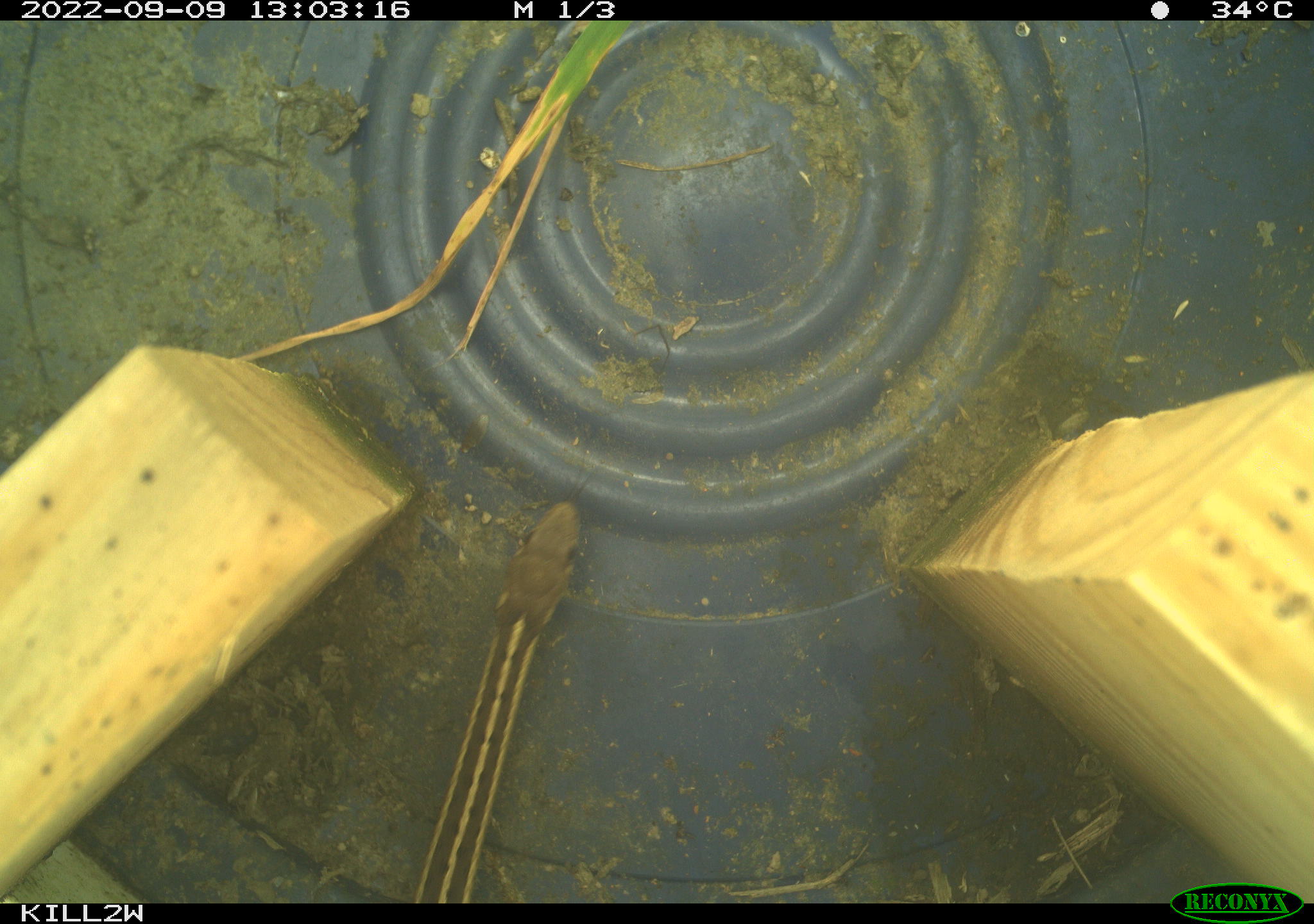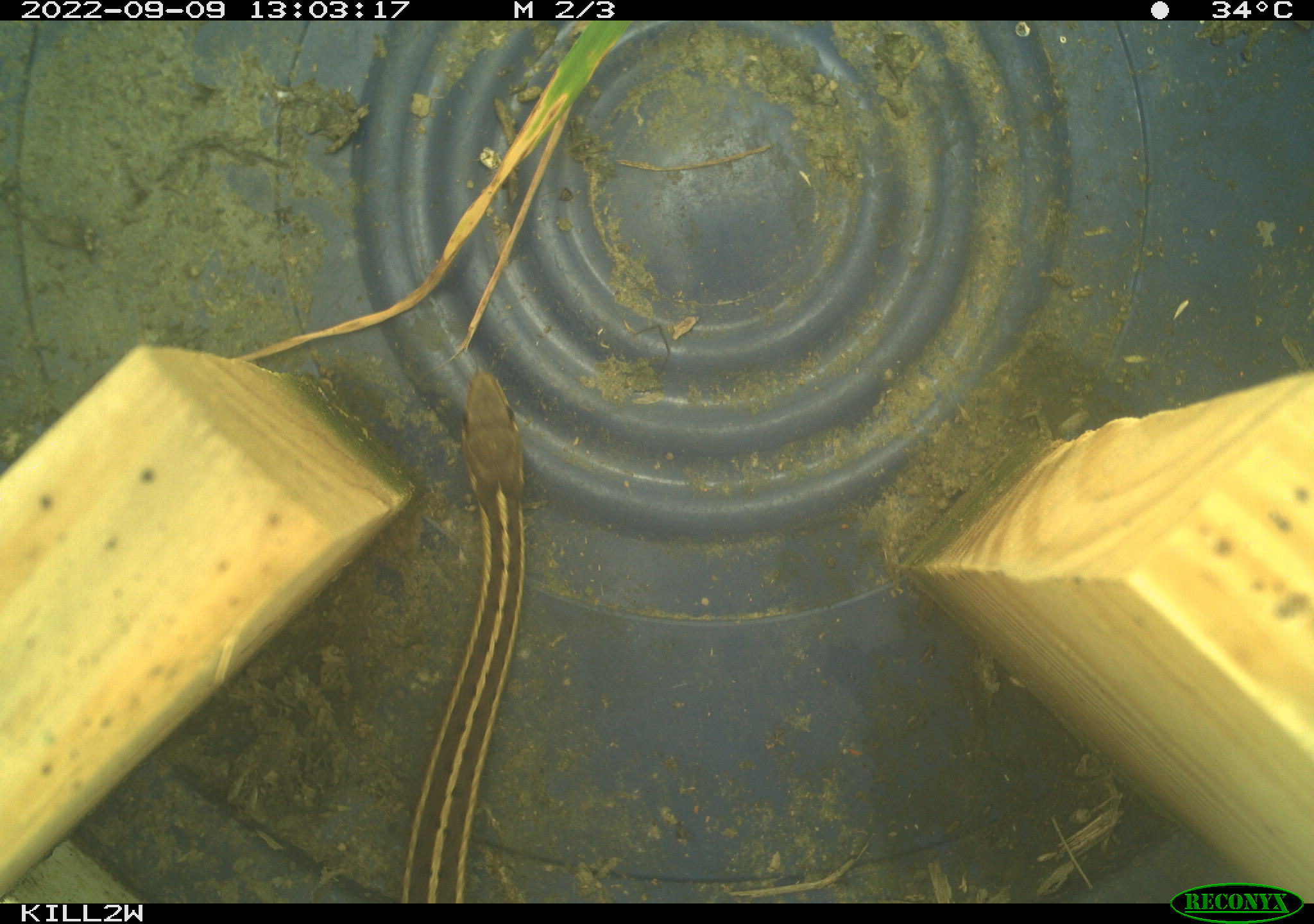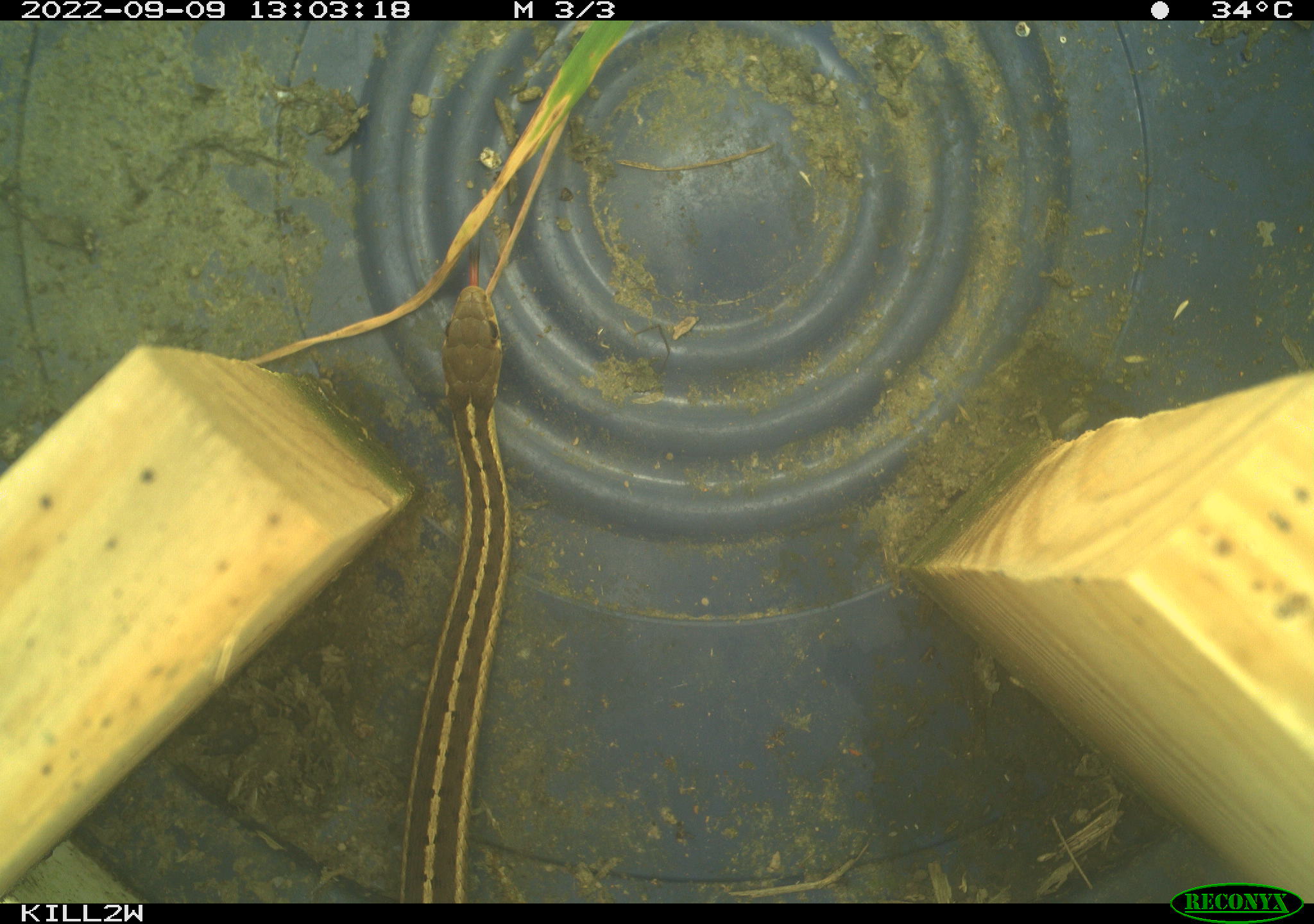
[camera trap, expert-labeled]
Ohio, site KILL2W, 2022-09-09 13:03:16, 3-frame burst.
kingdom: Animalia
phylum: Chordata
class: Reptilia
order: Squamata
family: Colubridae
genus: Thamnophis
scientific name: Thamnophis sirtalis sirtalis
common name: eastern gartersnake